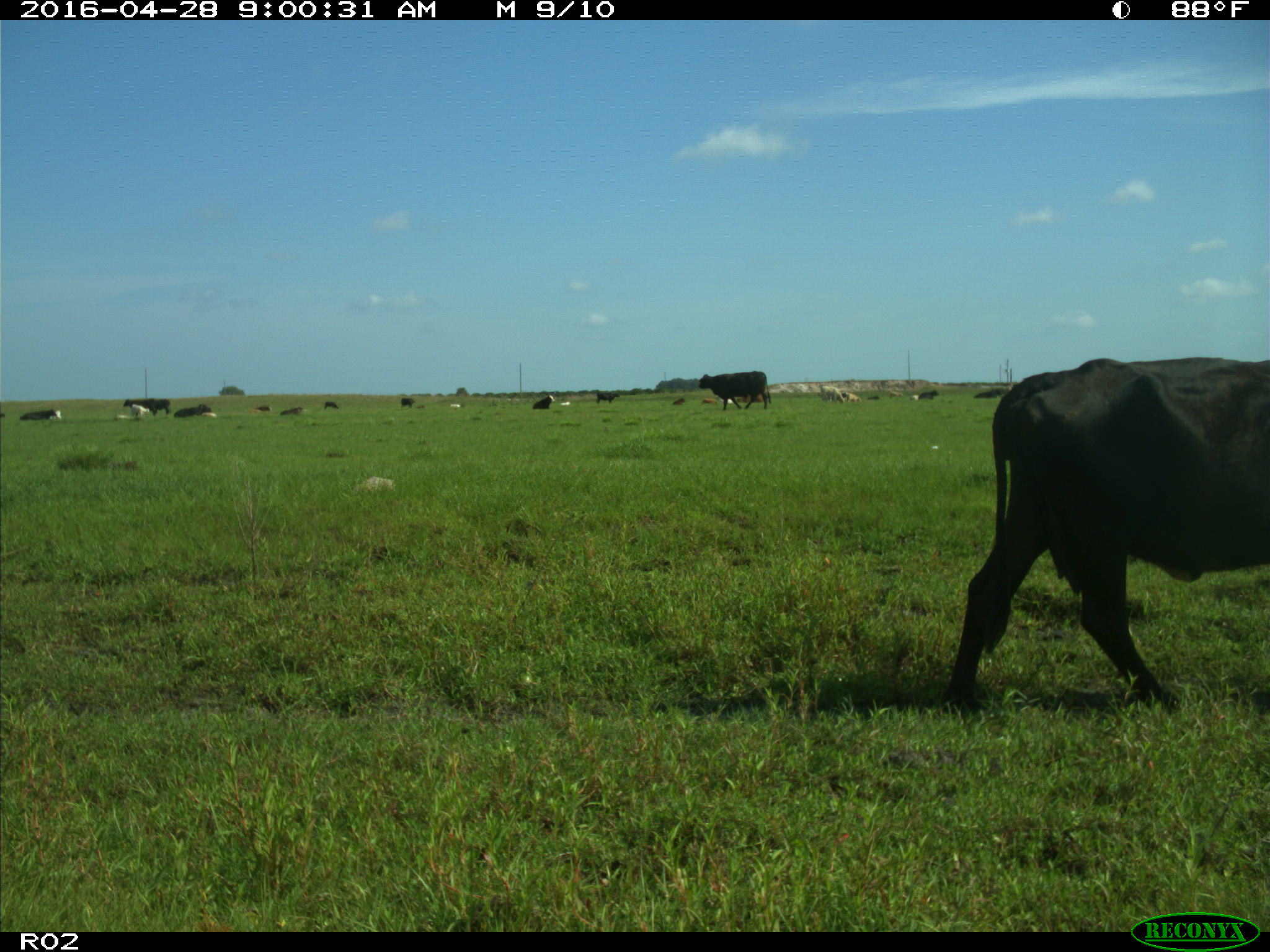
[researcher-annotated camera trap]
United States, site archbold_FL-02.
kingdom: Animalia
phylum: Chordata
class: Mammalia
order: Artiodactyla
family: Bovidae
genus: Bos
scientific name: Bos taurus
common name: domestic cow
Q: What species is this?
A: Bos taurus (domestic cow).